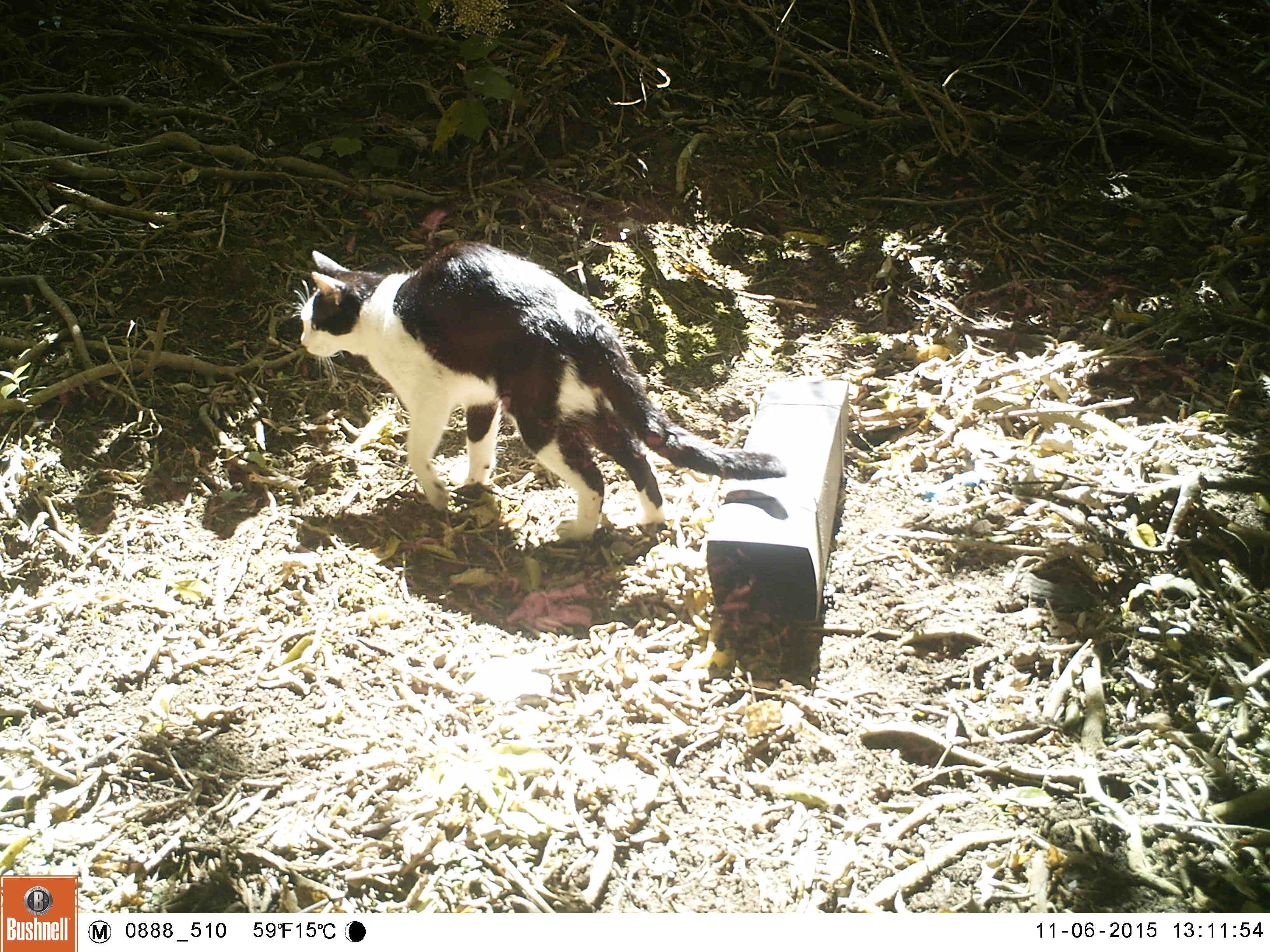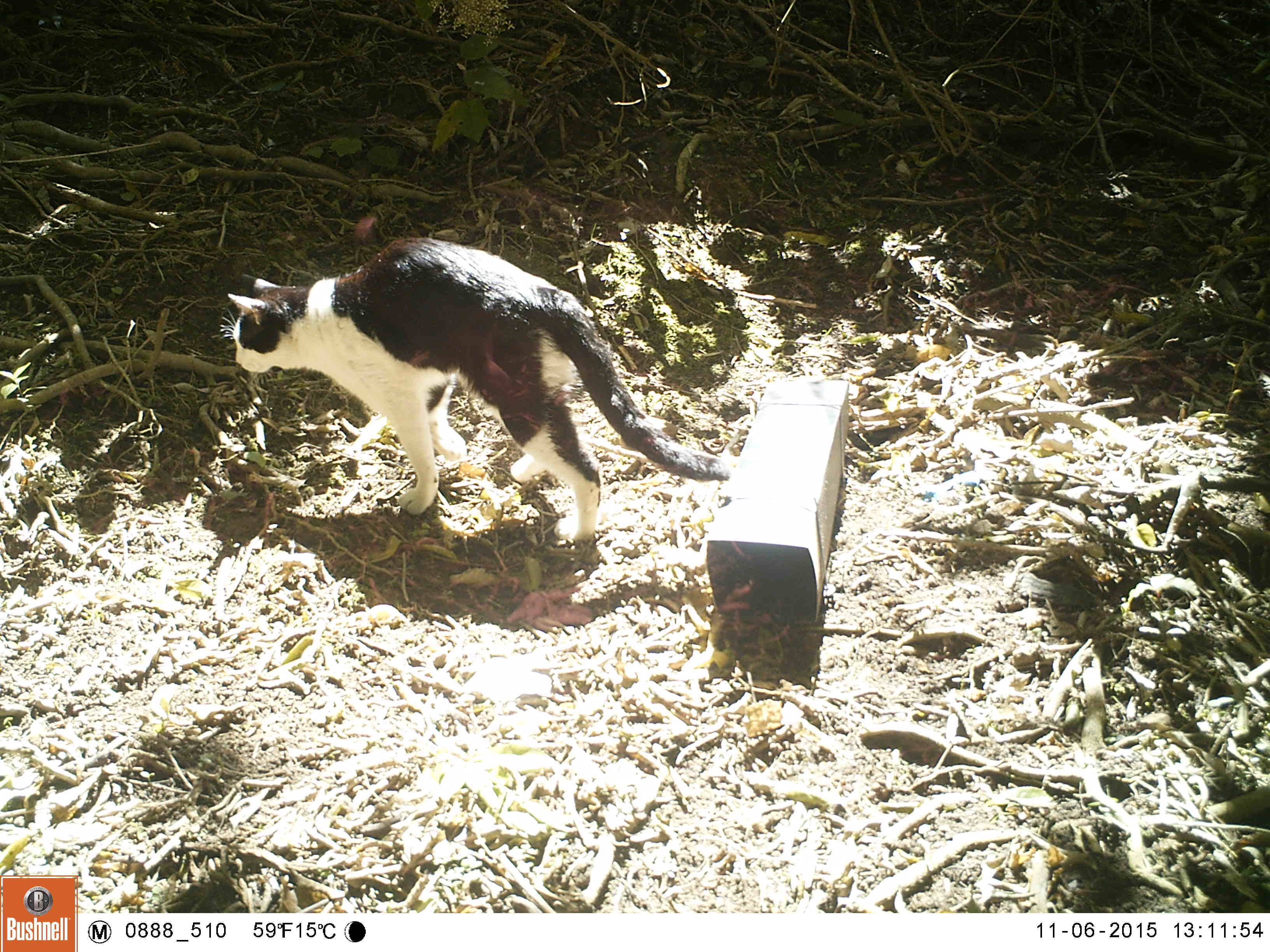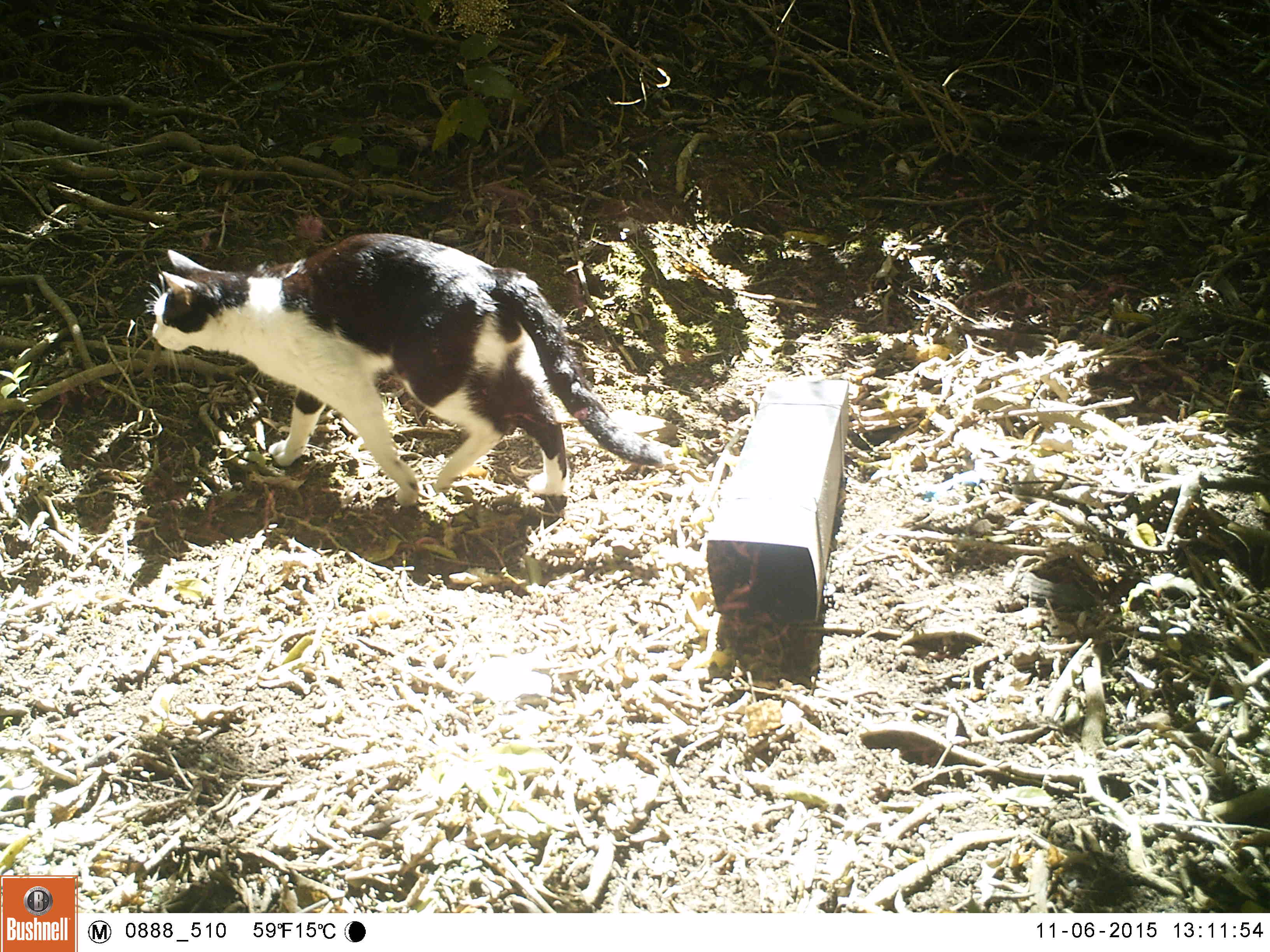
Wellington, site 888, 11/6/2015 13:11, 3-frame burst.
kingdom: Animalia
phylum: Chordata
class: Mammalia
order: Carnivora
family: Felidae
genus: Felis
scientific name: Felis catus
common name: cat